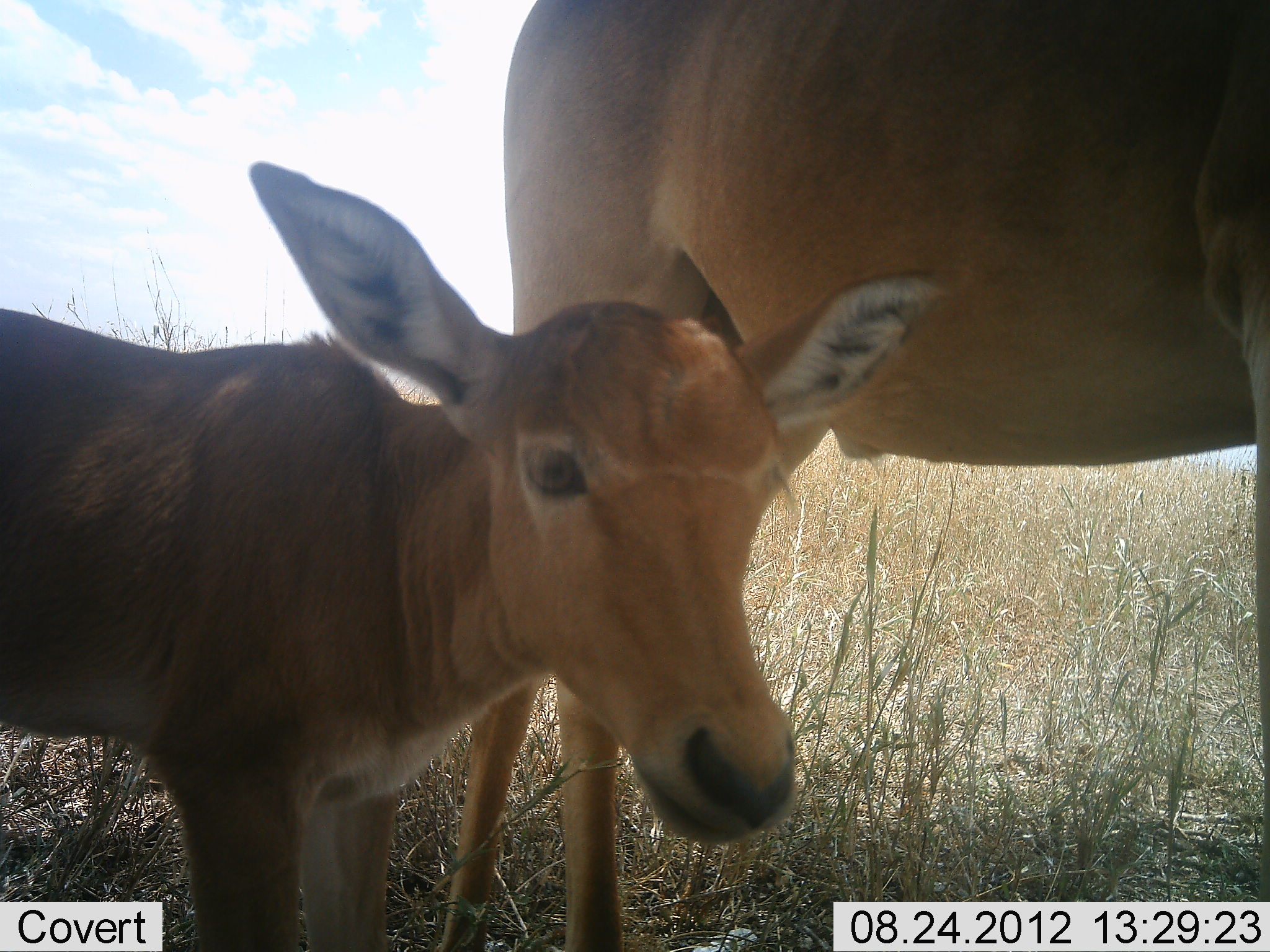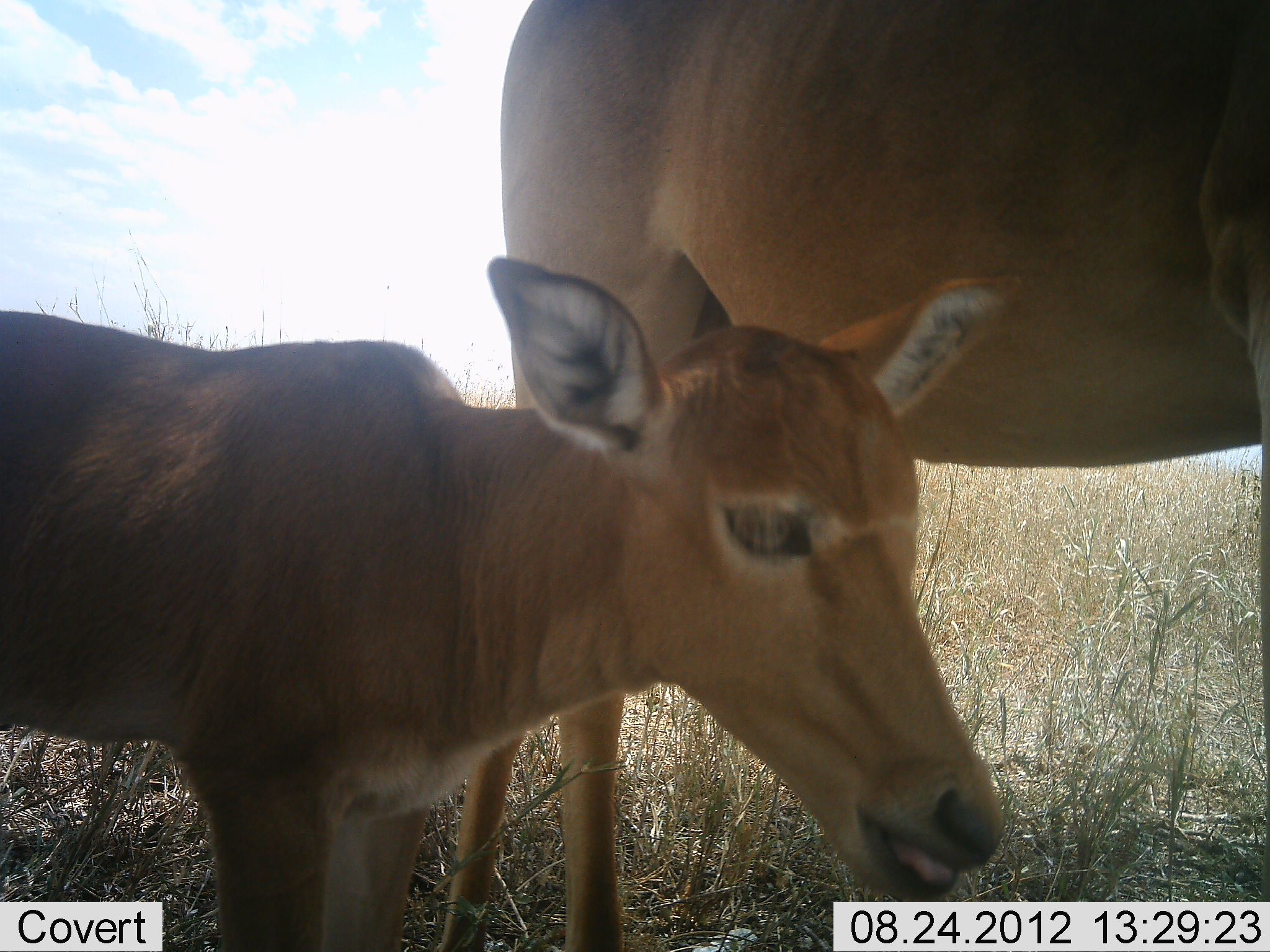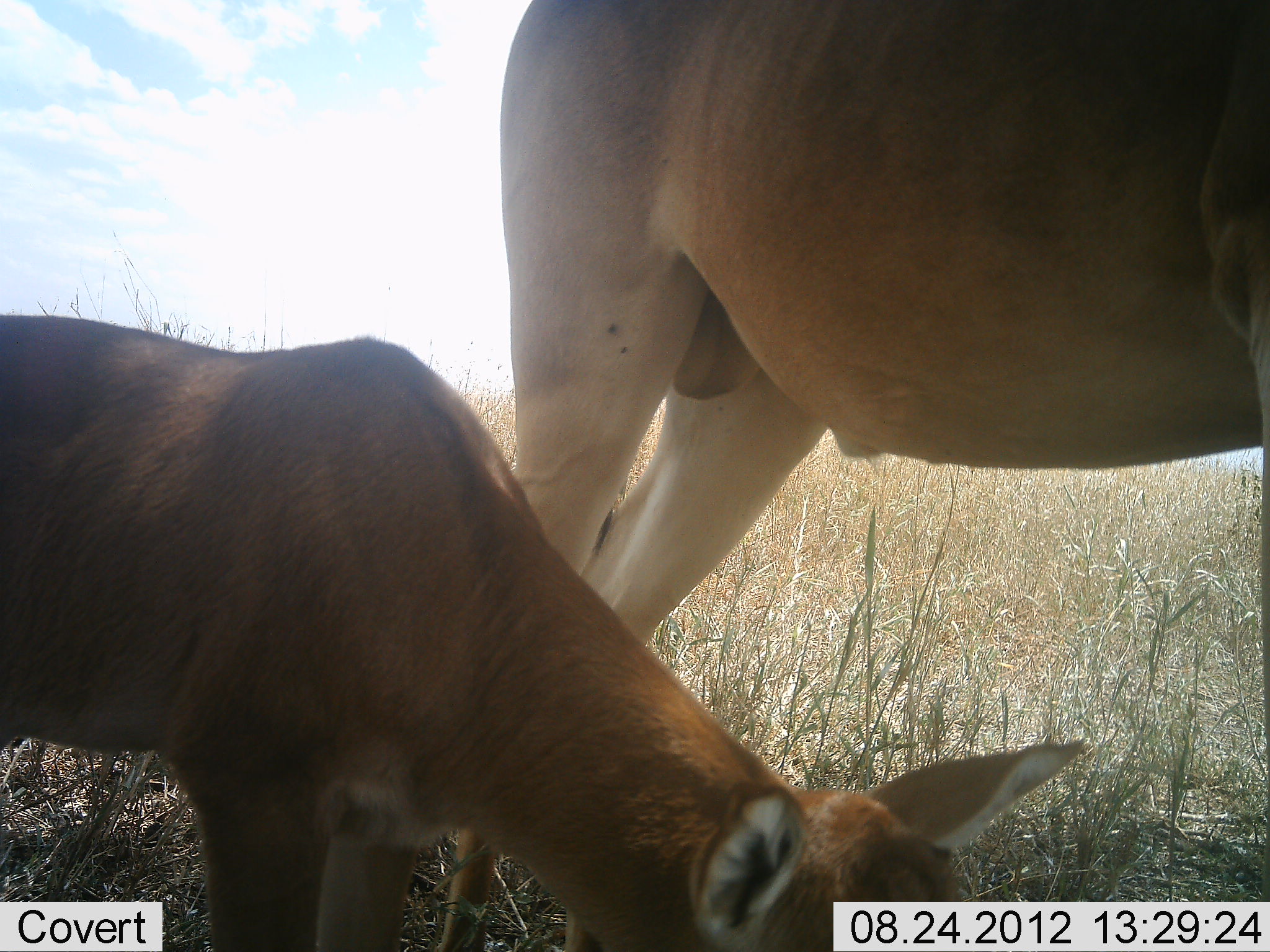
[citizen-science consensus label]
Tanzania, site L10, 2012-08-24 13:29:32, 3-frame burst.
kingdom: Animalia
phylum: Chordata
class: Mammalia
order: Artiodactyla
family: Bovidae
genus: Alcelaphus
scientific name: Alcelaphus buselaphus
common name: hartebeest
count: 2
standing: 100%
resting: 0%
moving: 0%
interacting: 0%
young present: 100%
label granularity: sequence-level